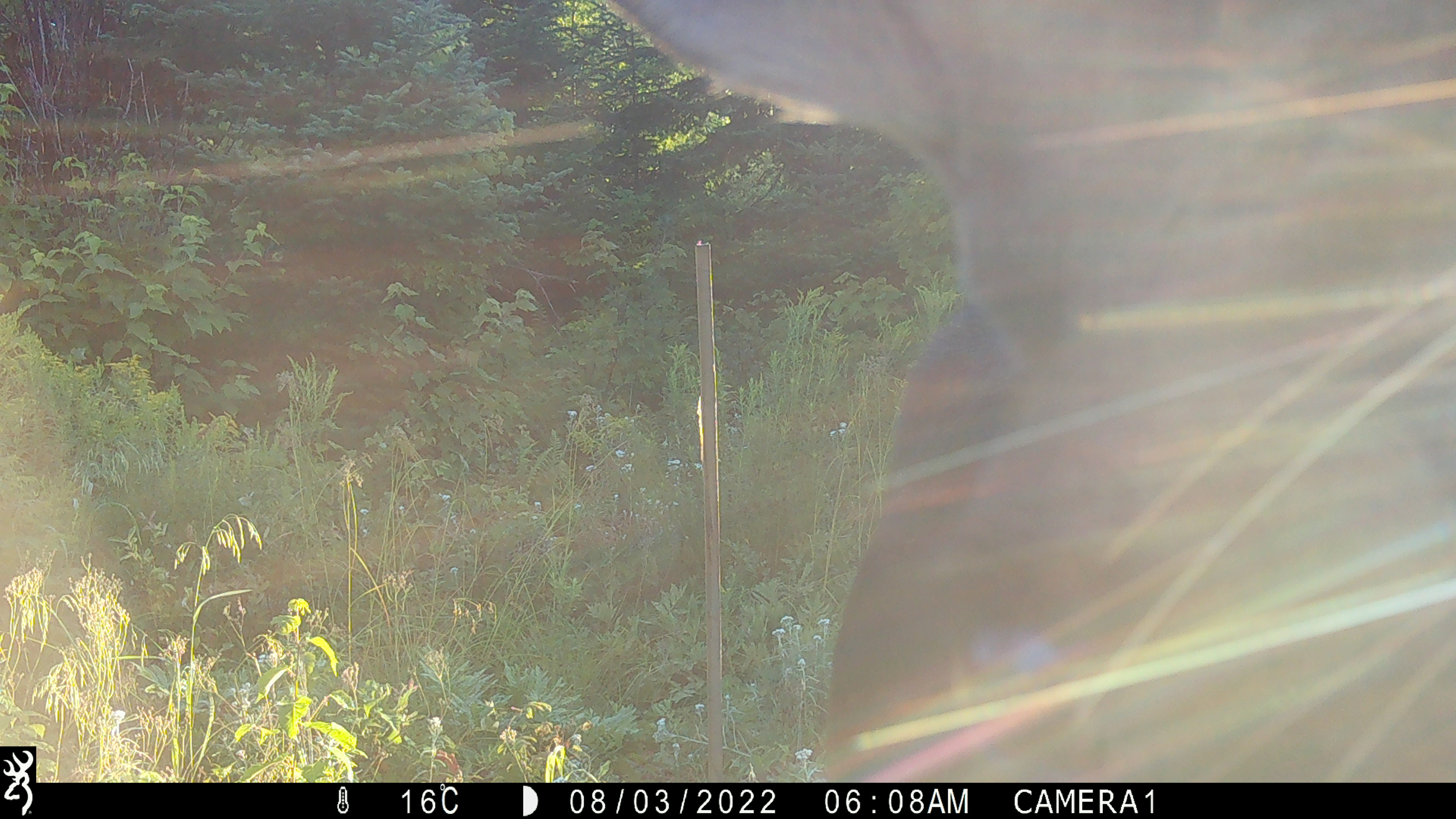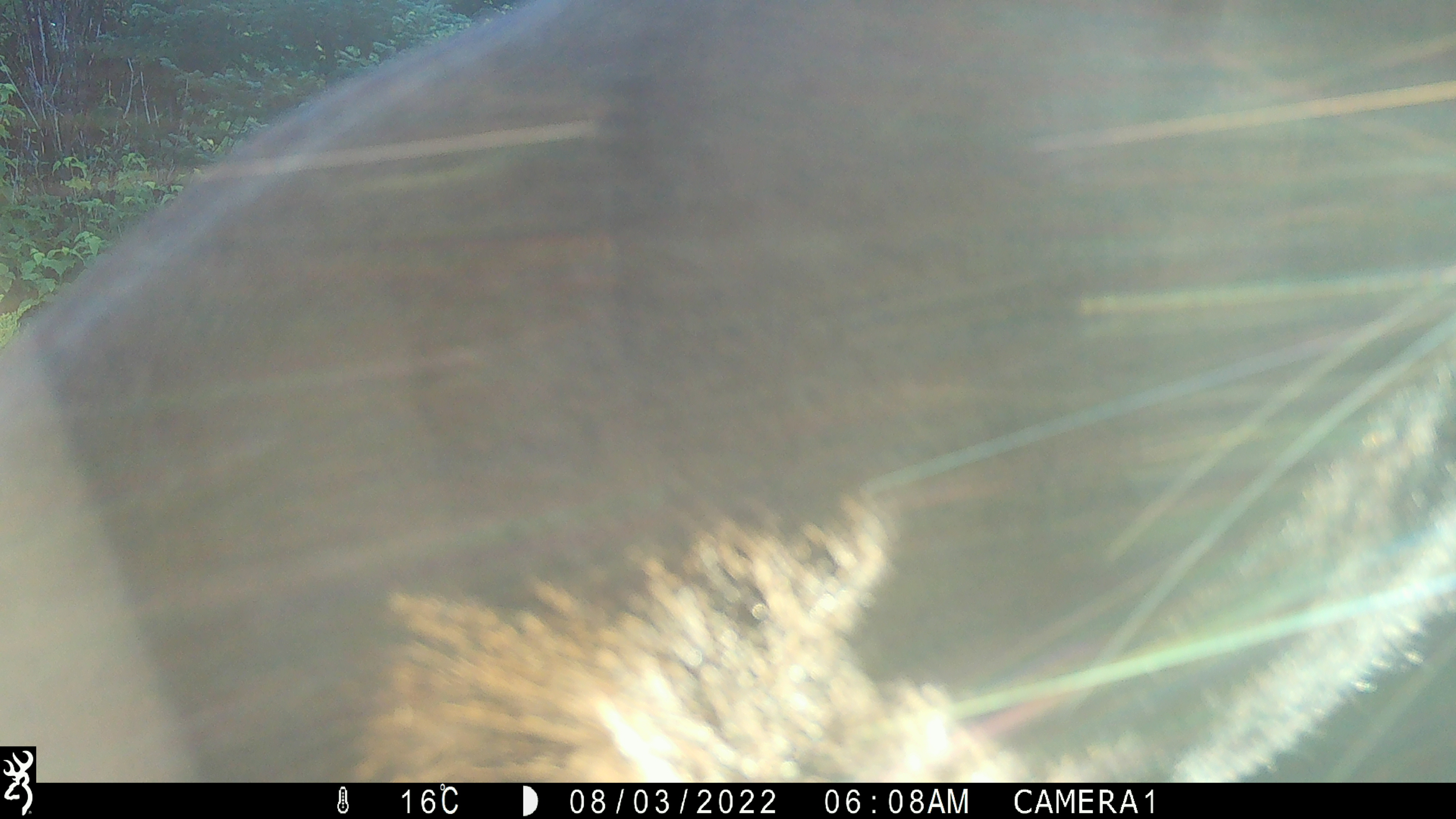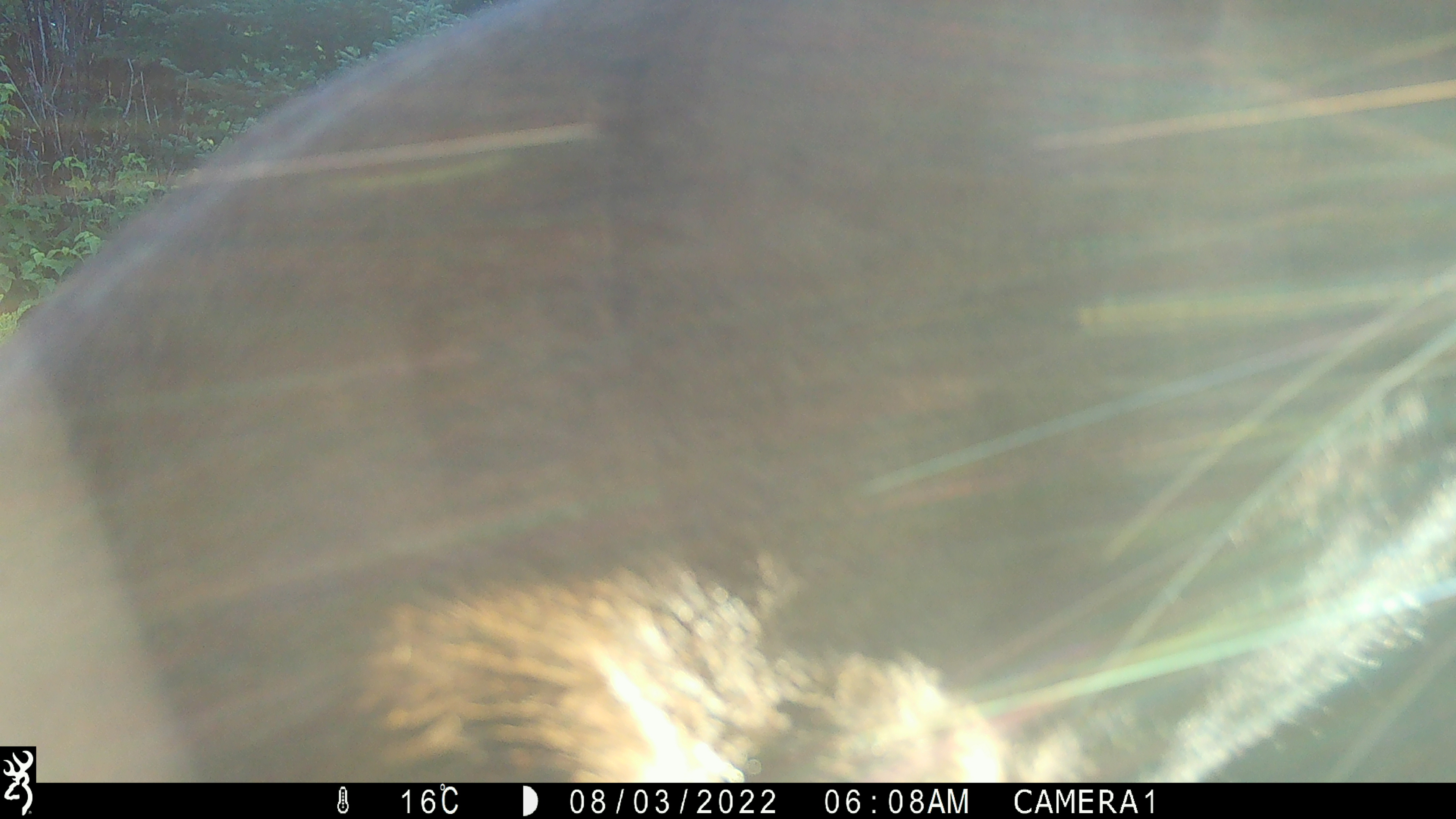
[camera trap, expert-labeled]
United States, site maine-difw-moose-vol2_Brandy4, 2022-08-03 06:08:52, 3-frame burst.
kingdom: Animalia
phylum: Chordata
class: Mammalia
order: Artiodactyla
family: Cervidae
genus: Alces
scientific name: Alces alces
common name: moose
Moose (Alces alces).